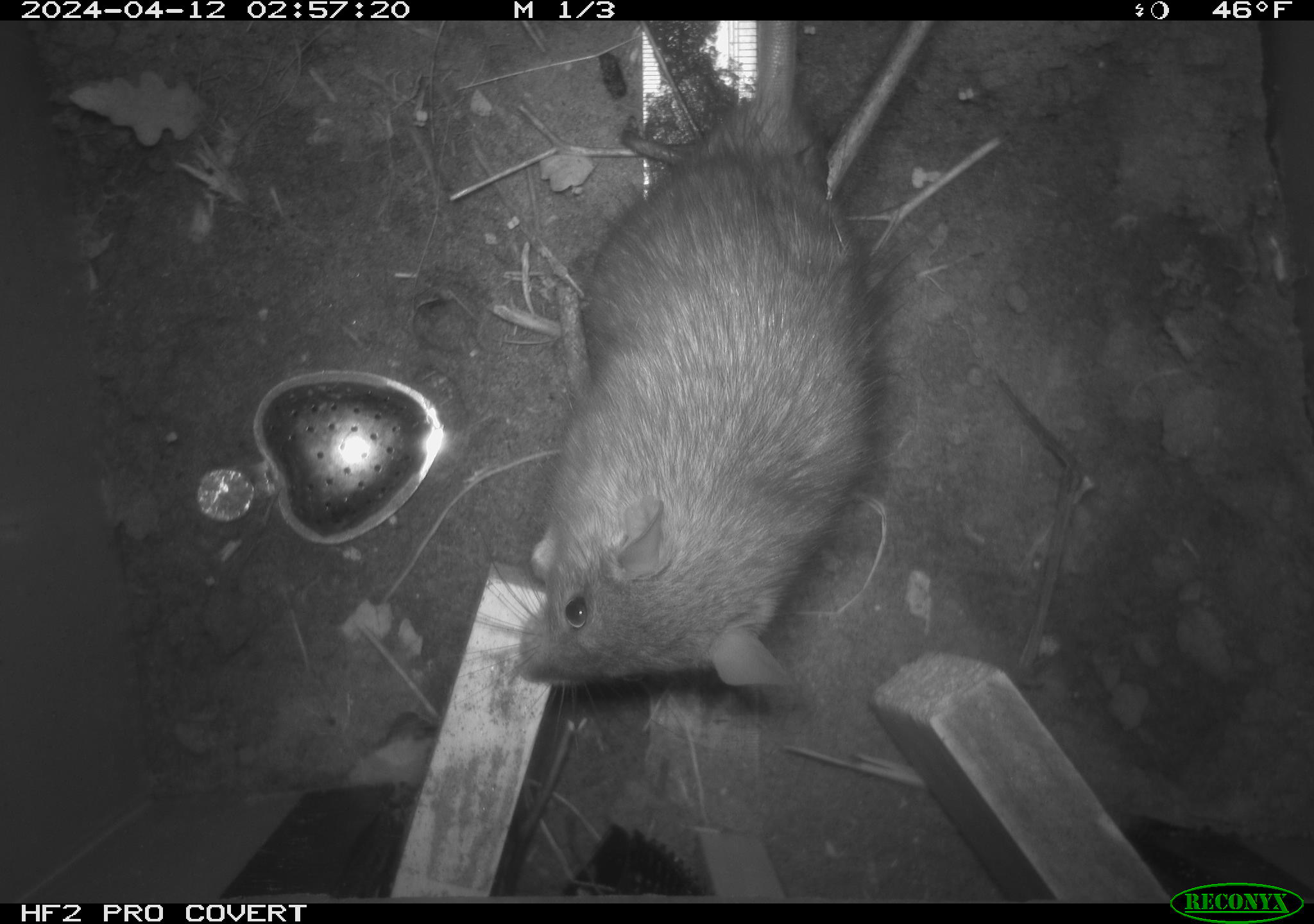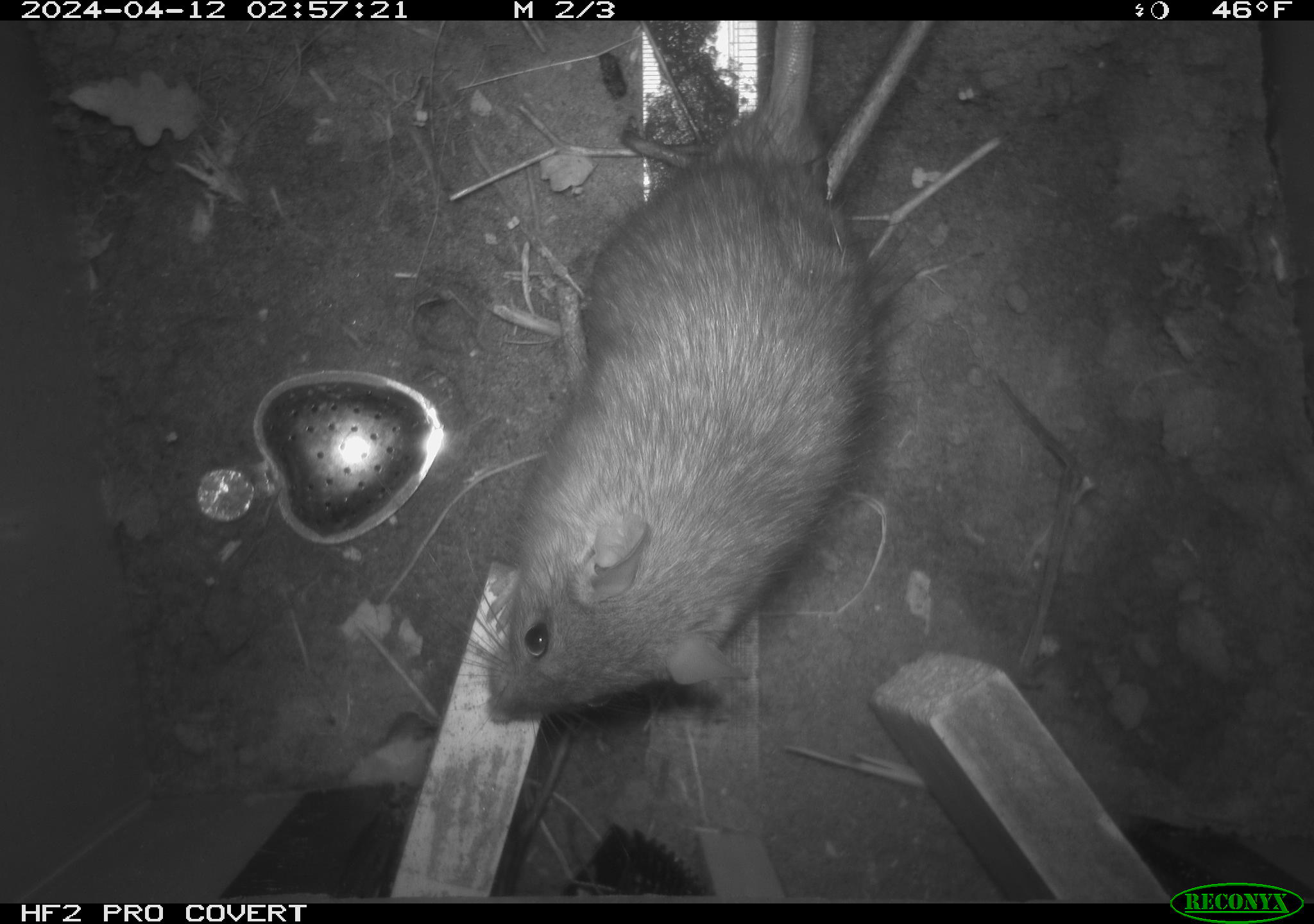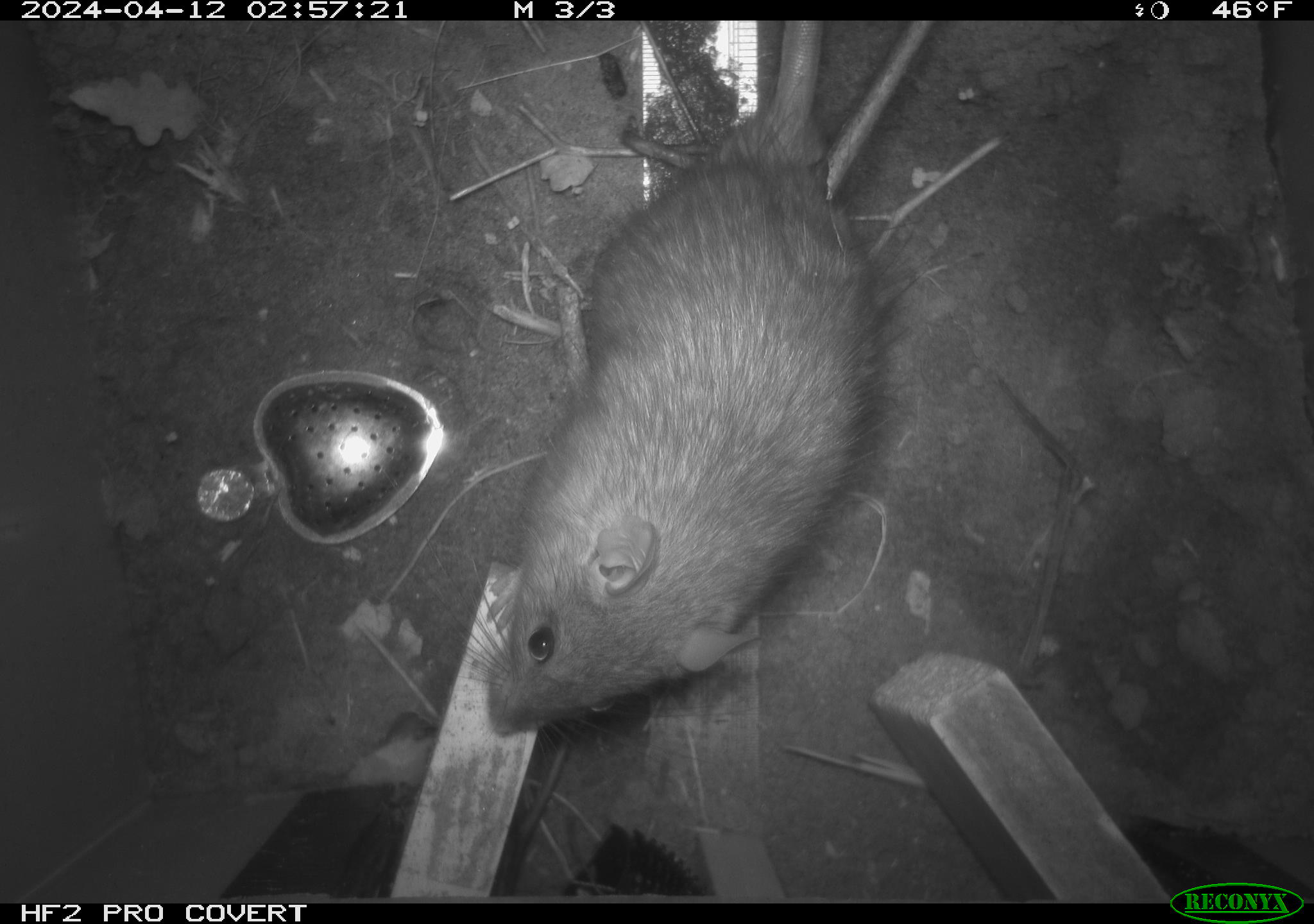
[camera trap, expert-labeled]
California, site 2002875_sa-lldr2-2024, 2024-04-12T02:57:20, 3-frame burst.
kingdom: Animalia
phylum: Chordata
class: Mammalia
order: Rodentia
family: Muridae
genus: Rattus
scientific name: Rattus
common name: rat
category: rattus species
Rattus species (rat) (Rattus).